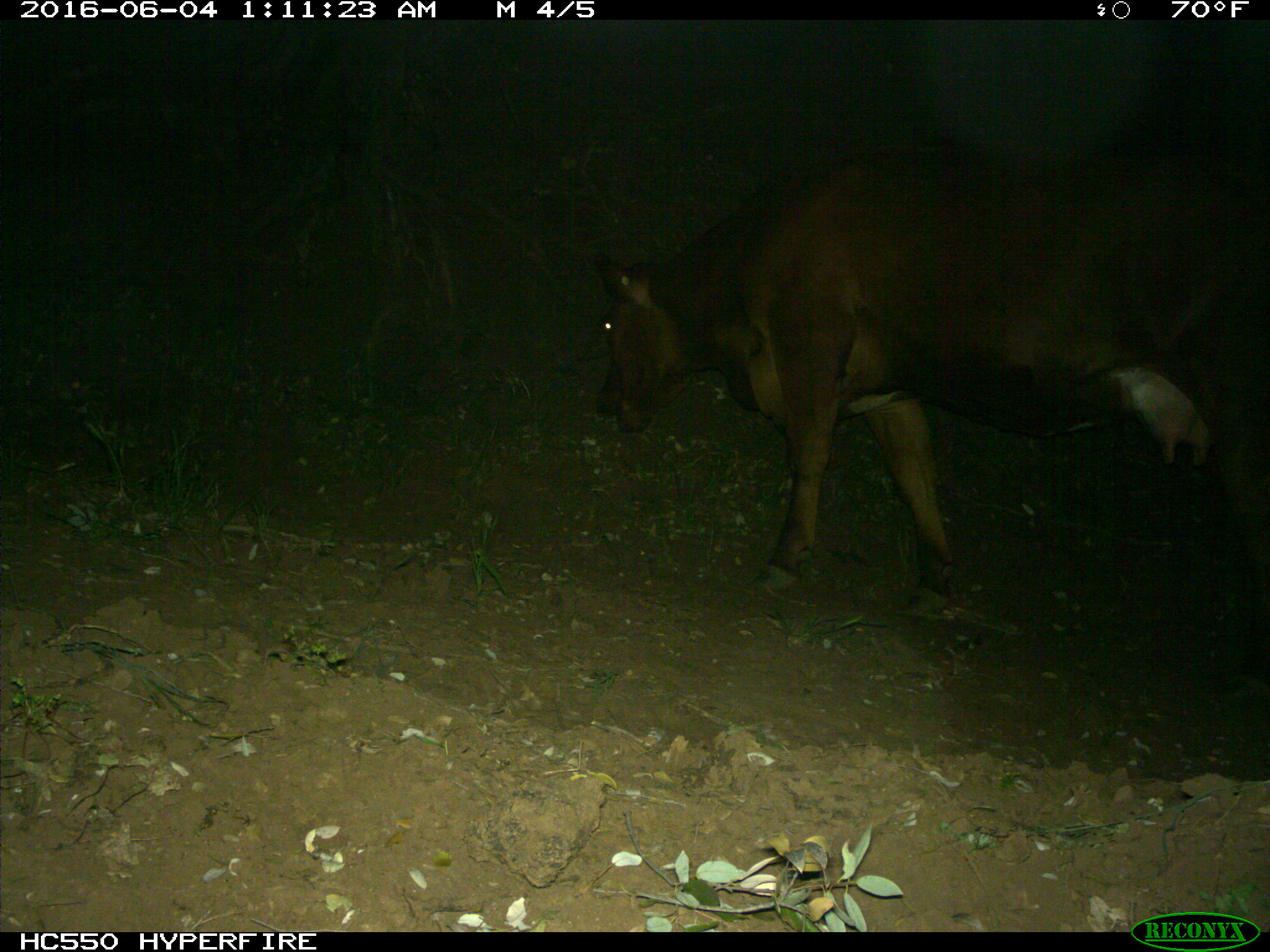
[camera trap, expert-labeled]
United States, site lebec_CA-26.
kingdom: Animalia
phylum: Chordata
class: Mammalia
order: Artiodactyla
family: Bovidae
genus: Bos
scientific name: Bos taurus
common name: domestic cow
Bos taurus (domestic cow).